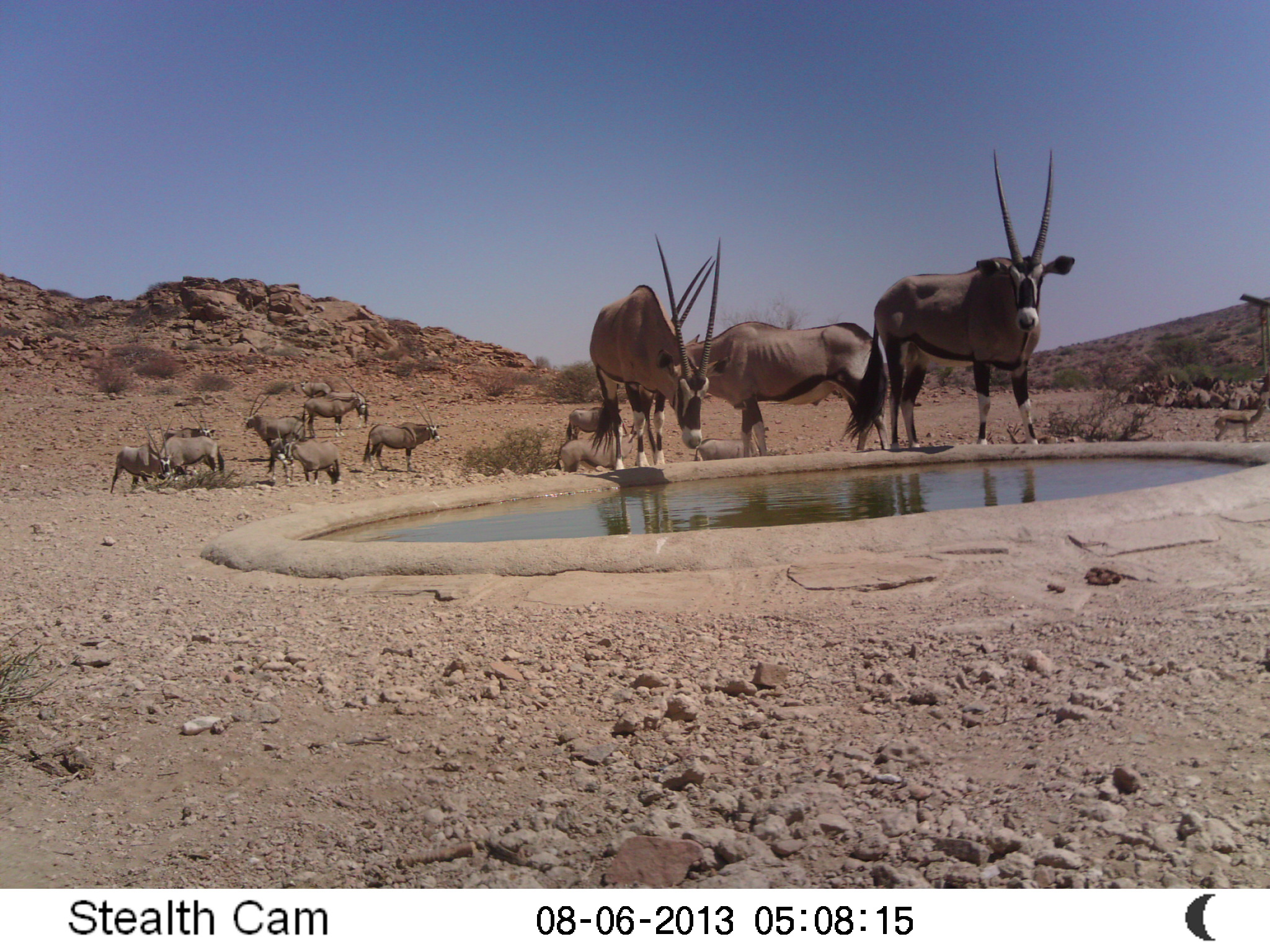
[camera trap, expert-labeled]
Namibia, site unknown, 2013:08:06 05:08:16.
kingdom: Animalia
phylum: Chordata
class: Mammalia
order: Artiodactyla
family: Bovidae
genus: Oryx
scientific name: Oryx gazella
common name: gemsbok